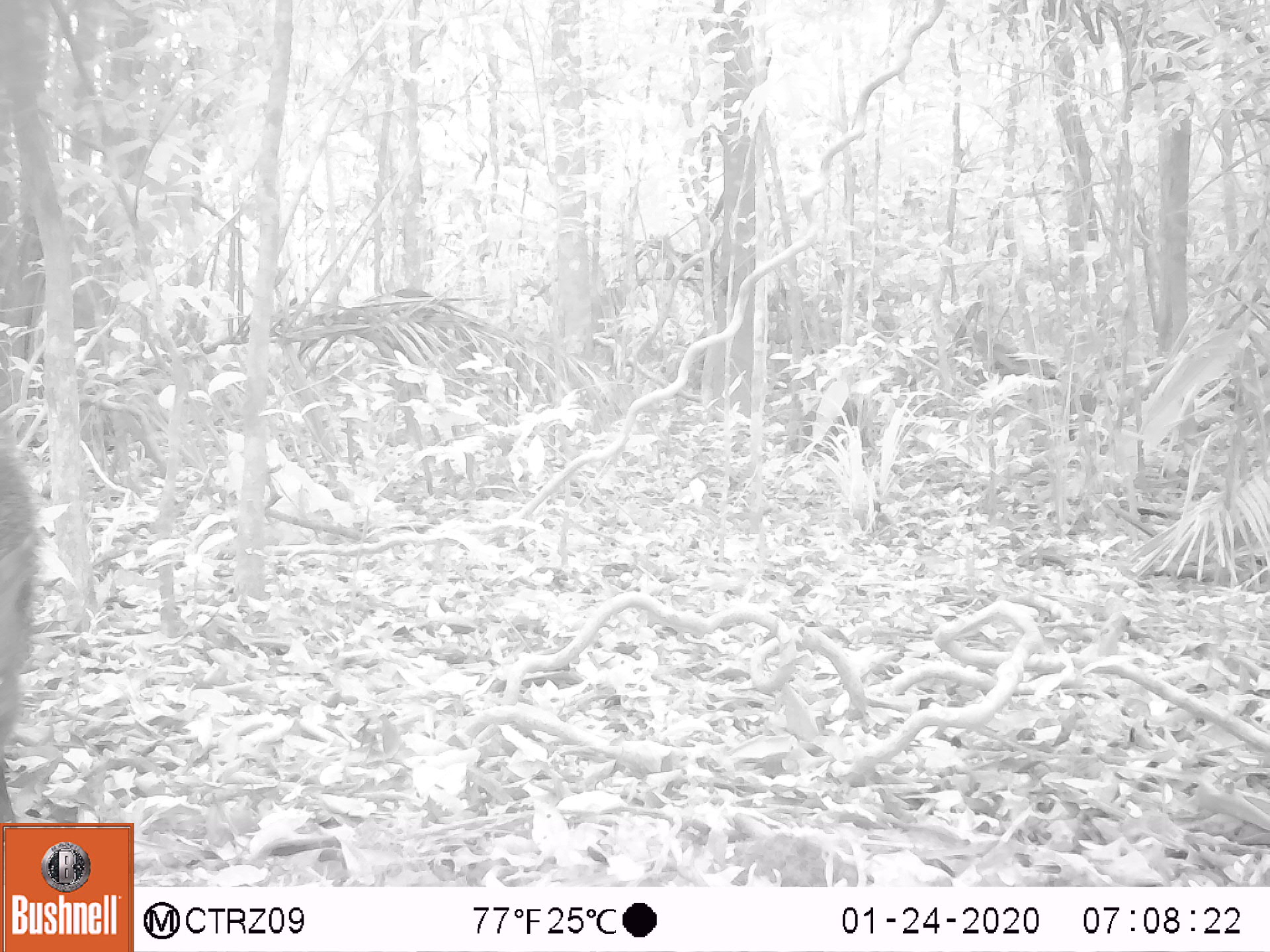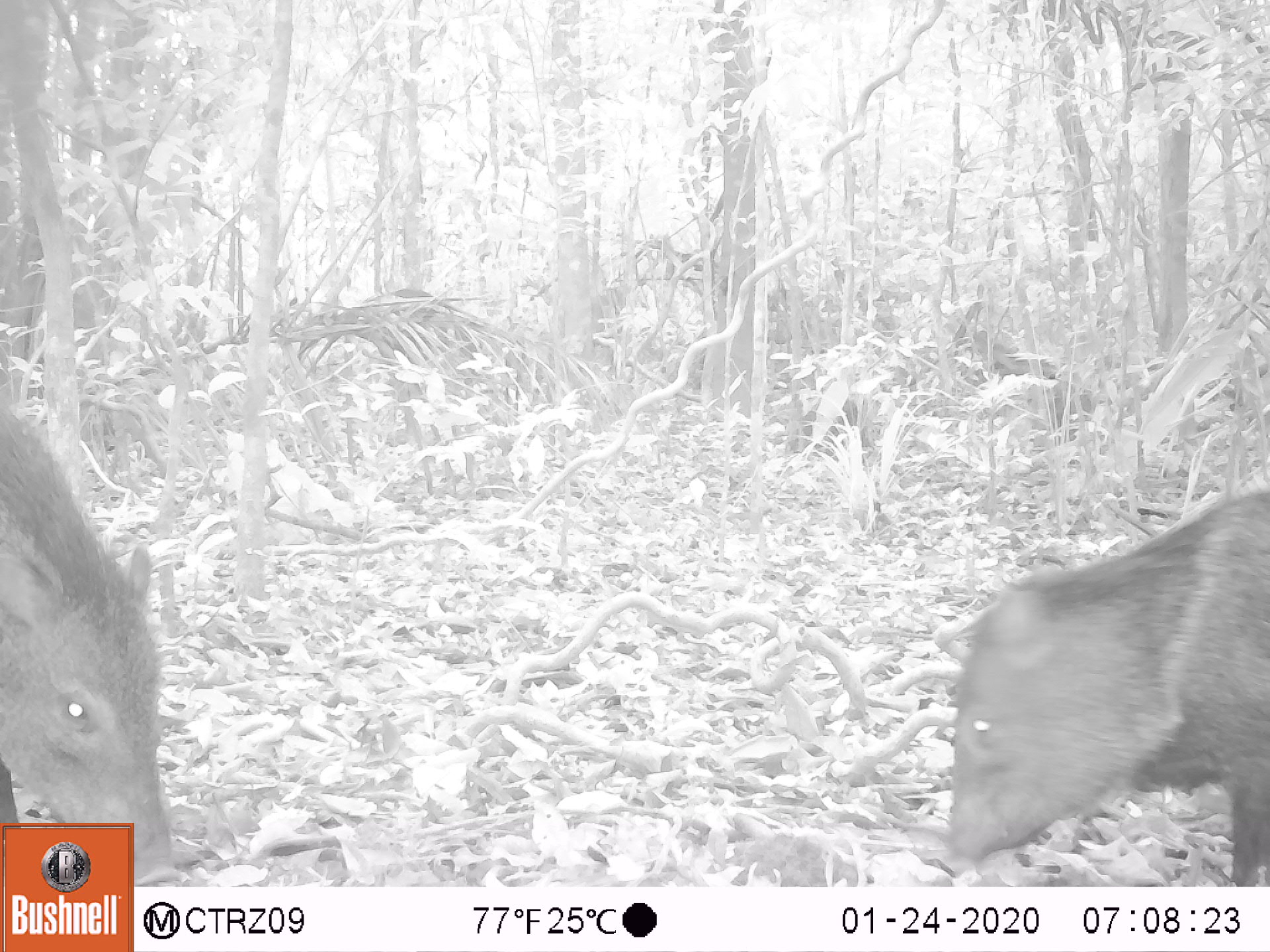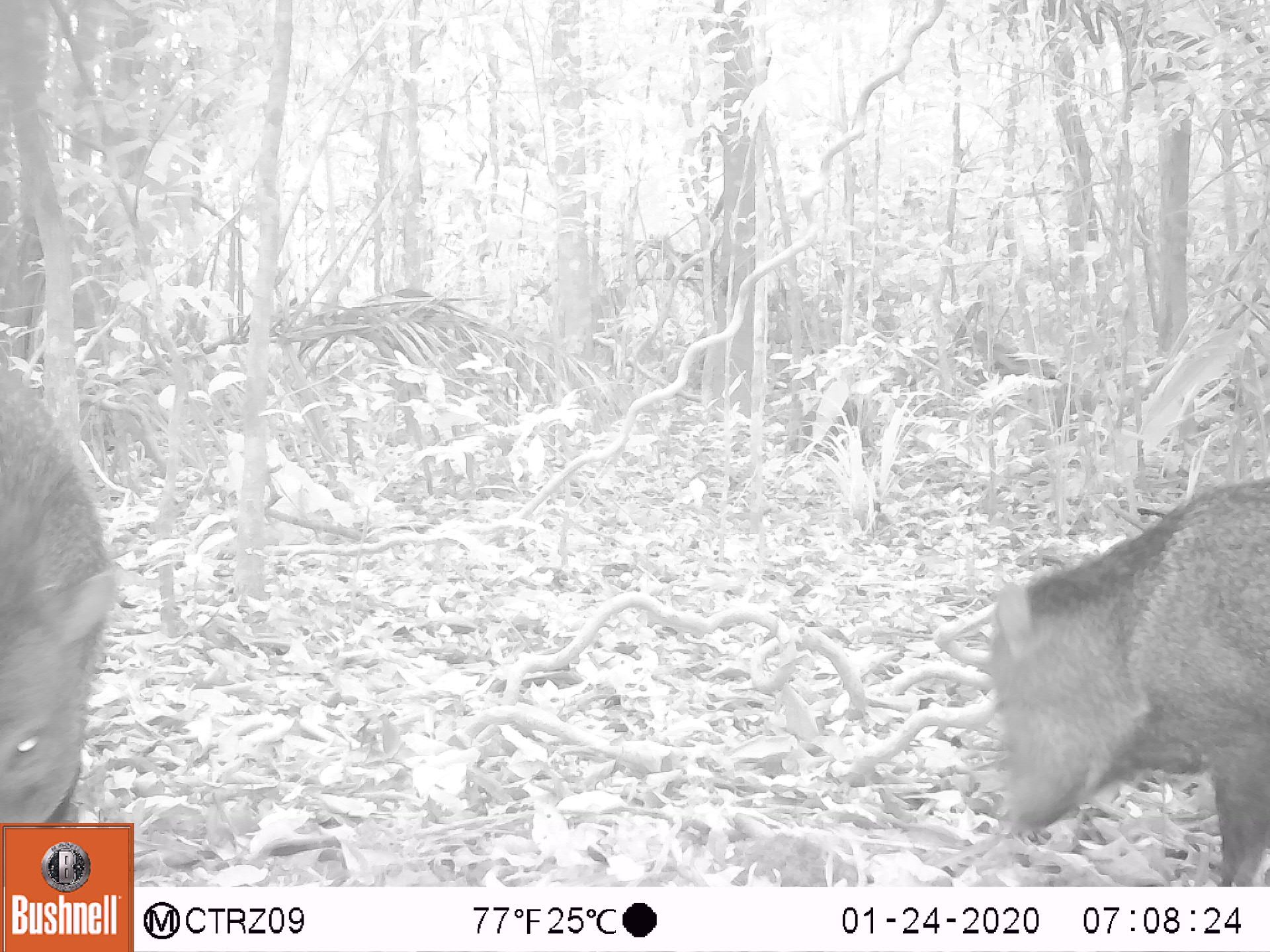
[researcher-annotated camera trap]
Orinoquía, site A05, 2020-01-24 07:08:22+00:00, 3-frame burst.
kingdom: Animalia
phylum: Chordata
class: Mammalia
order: Artiodactyla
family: Tayassuidae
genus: Pecari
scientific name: Pecari tajacu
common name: collared peccary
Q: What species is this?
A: Collared peccary (Pecari tajacu).